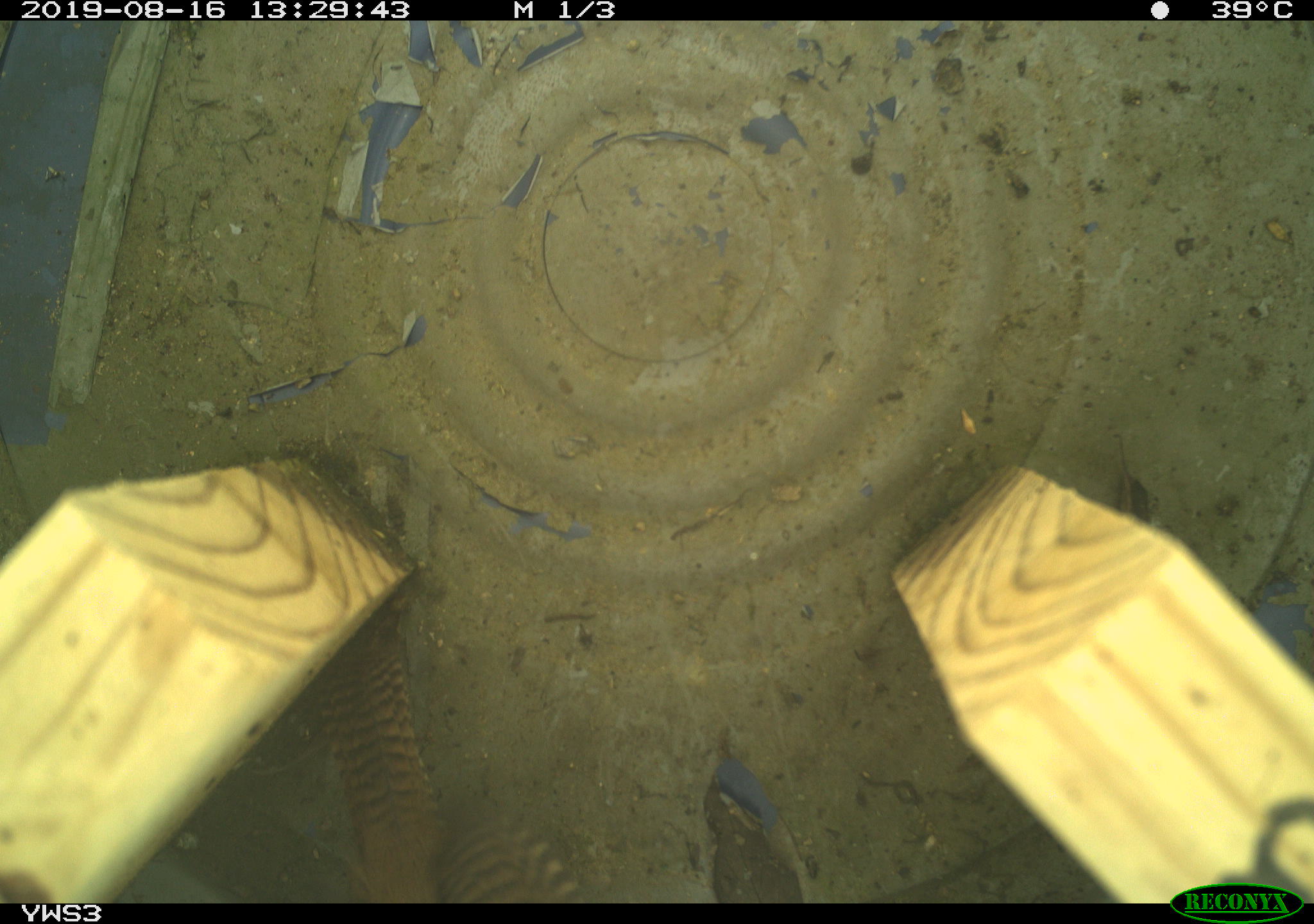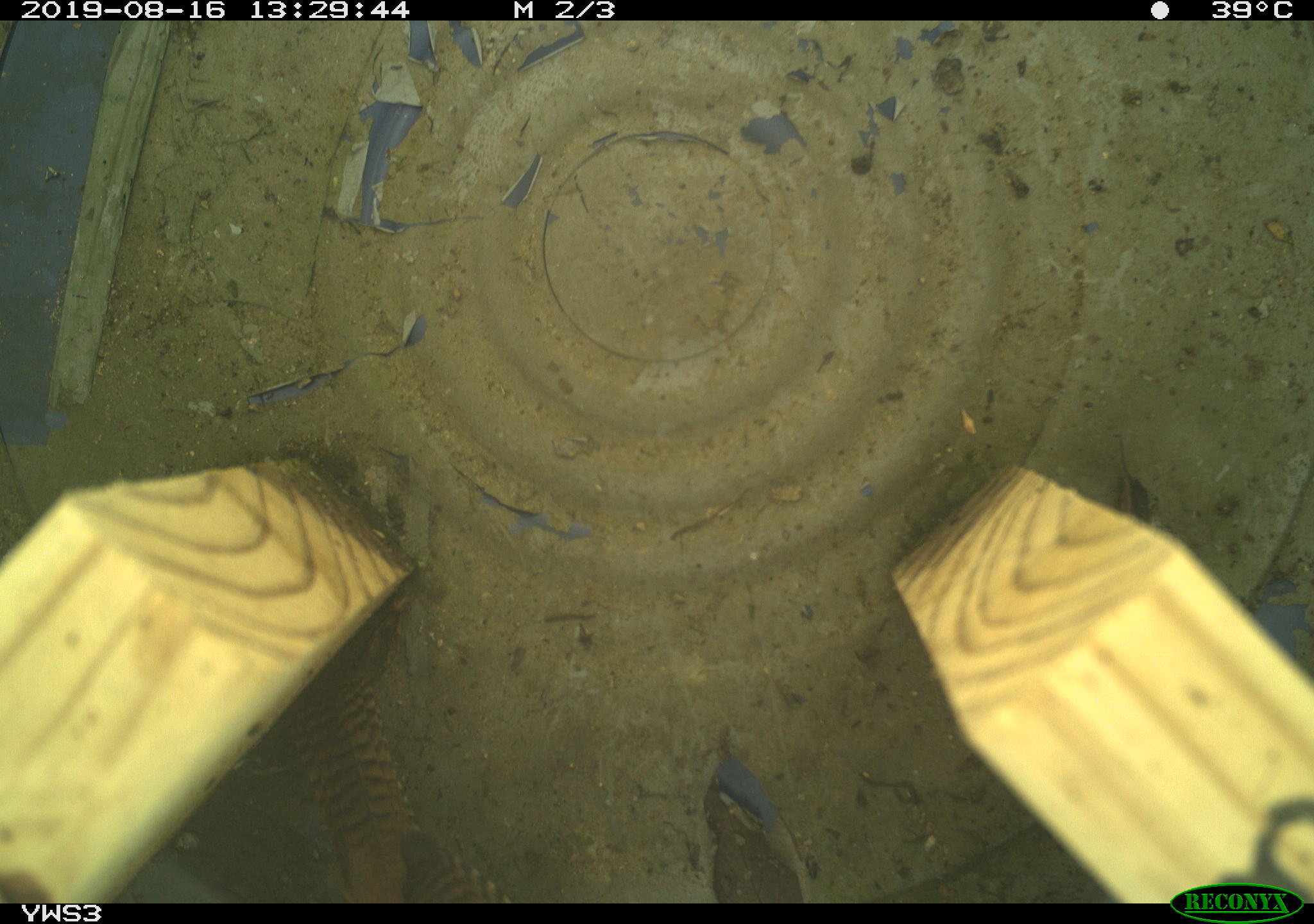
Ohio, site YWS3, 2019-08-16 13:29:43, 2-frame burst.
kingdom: Animalia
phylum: Chordata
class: Aves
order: Passeriformes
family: Troglodytidae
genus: Troglodytes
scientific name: Troglodytes aedon aedon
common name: northern house wren